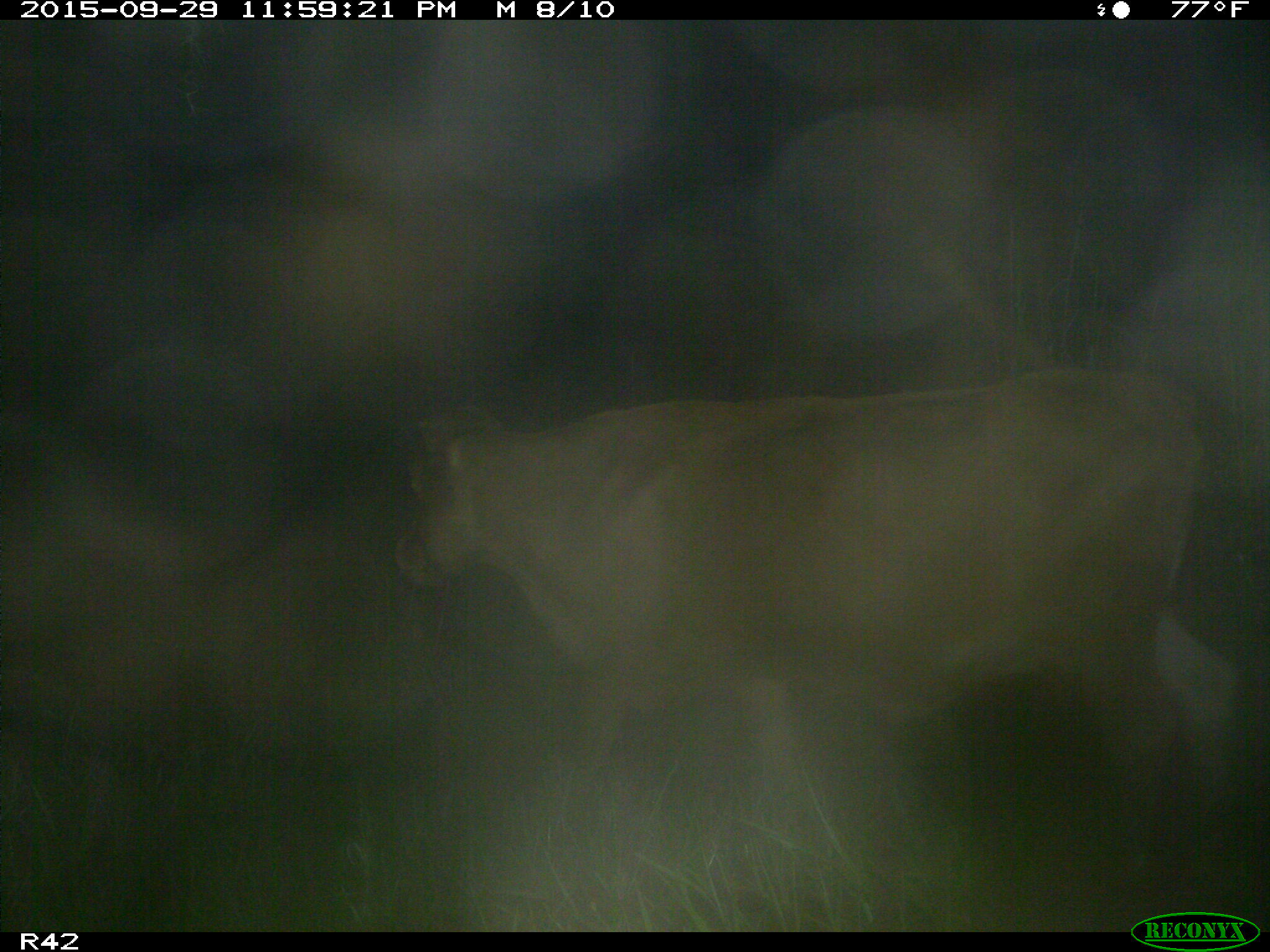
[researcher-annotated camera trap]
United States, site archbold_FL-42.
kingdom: Animalia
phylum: Chordata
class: Mammalia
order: Artiodactyla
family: Bovidae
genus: Bos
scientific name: Bos taurus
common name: domestic cow